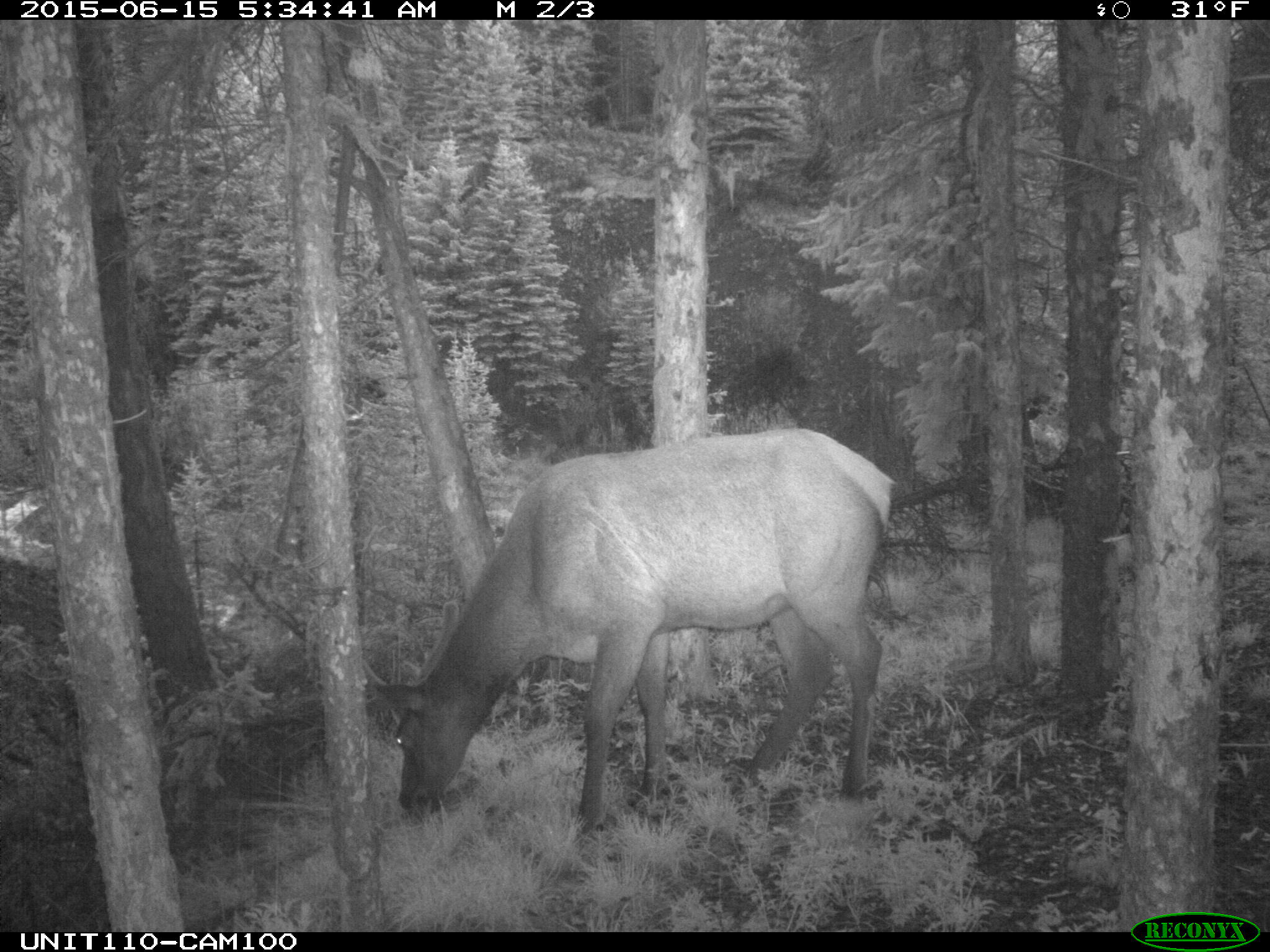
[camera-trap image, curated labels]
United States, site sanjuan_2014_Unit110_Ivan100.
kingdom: Animalia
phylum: Chordata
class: Mammalia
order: Artiodactyla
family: Cervidae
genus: Cervus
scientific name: Cervus elaphus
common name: red deer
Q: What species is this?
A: Cervus elaphus (red deer).